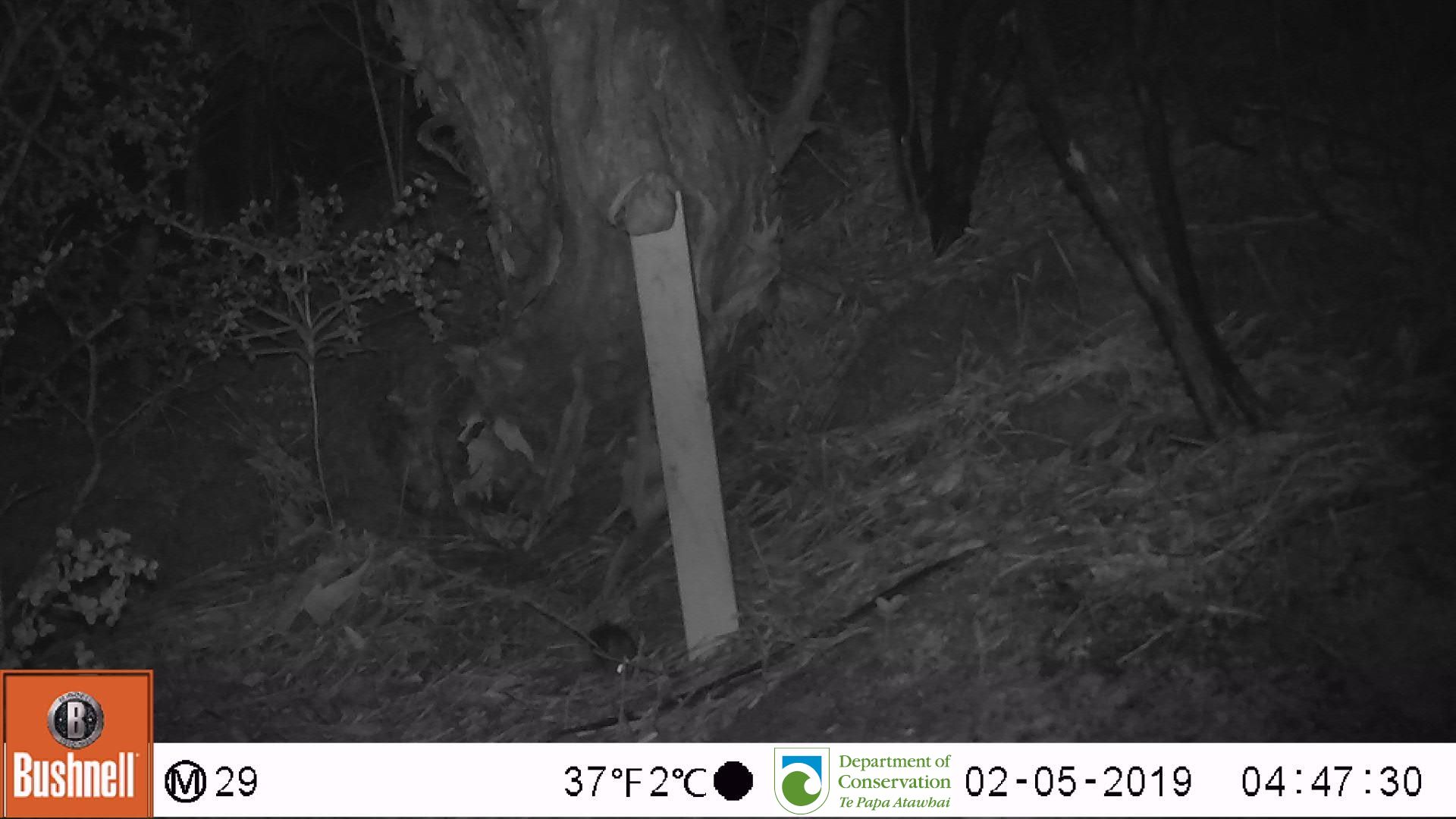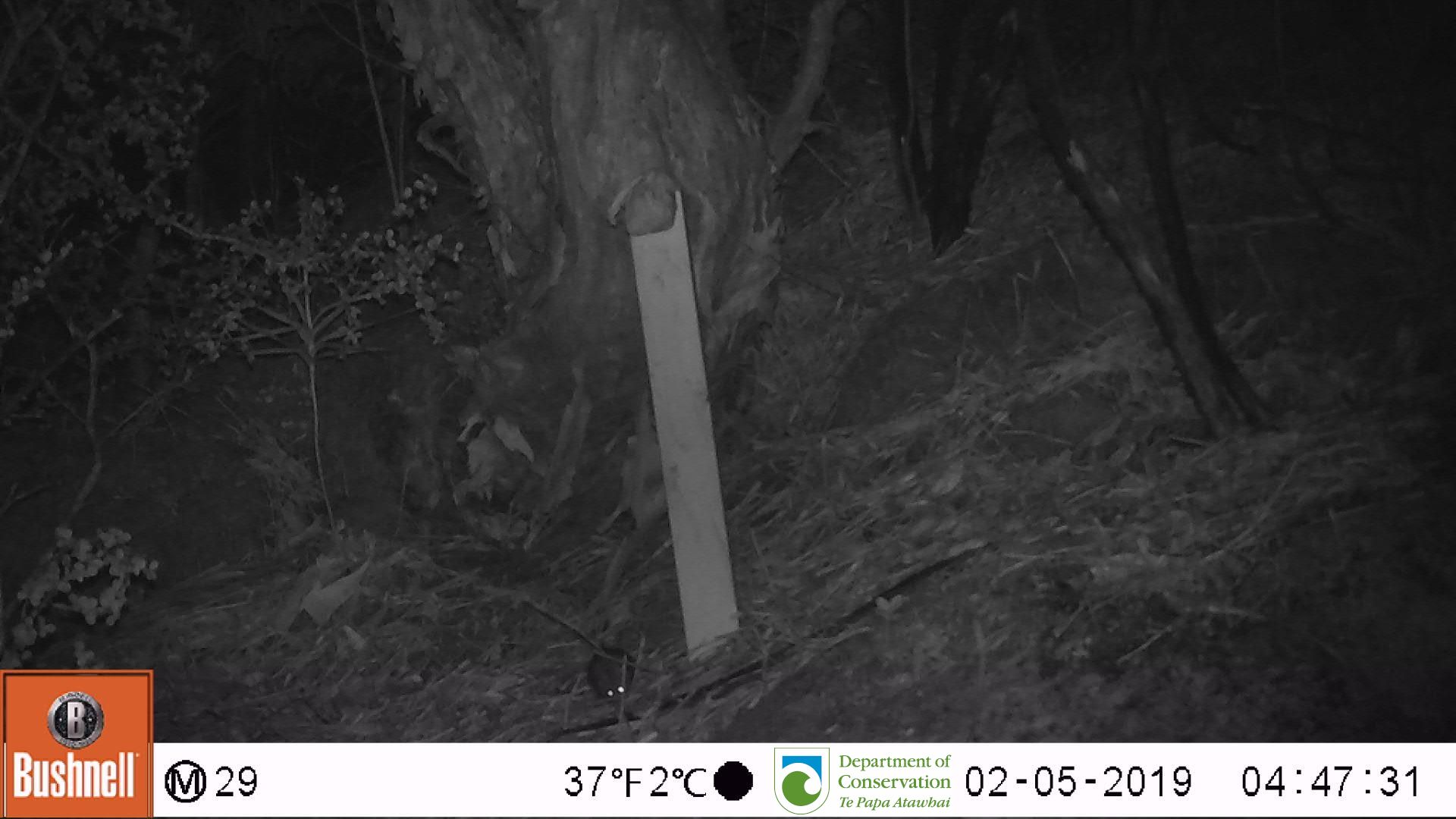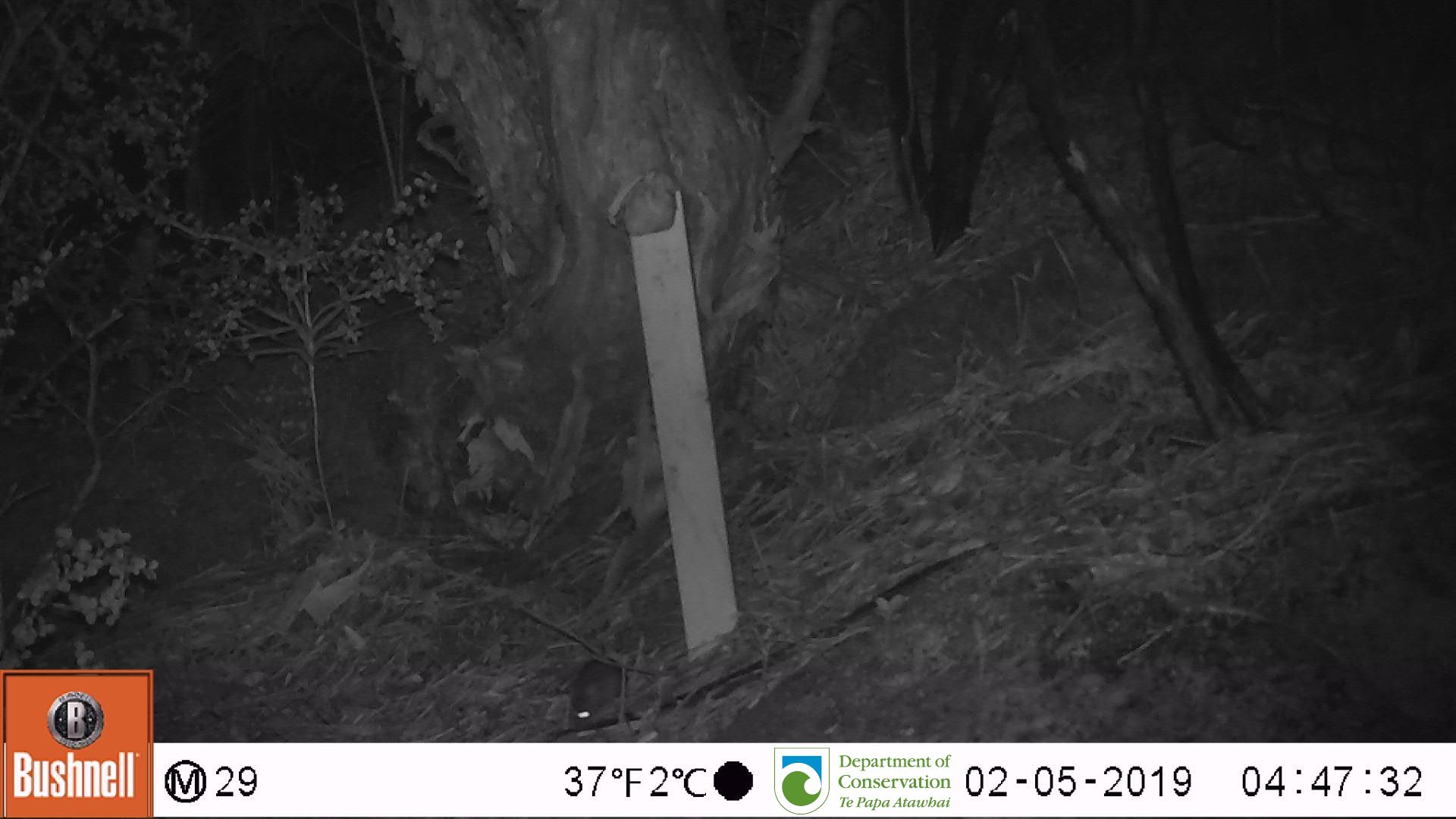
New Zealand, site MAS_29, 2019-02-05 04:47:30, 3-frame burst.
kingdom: Animalia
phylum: Chordata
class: Mammalia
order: Rodentia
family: Muridae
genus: Mus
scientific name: Mus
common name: mouse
Mouse (Mus).